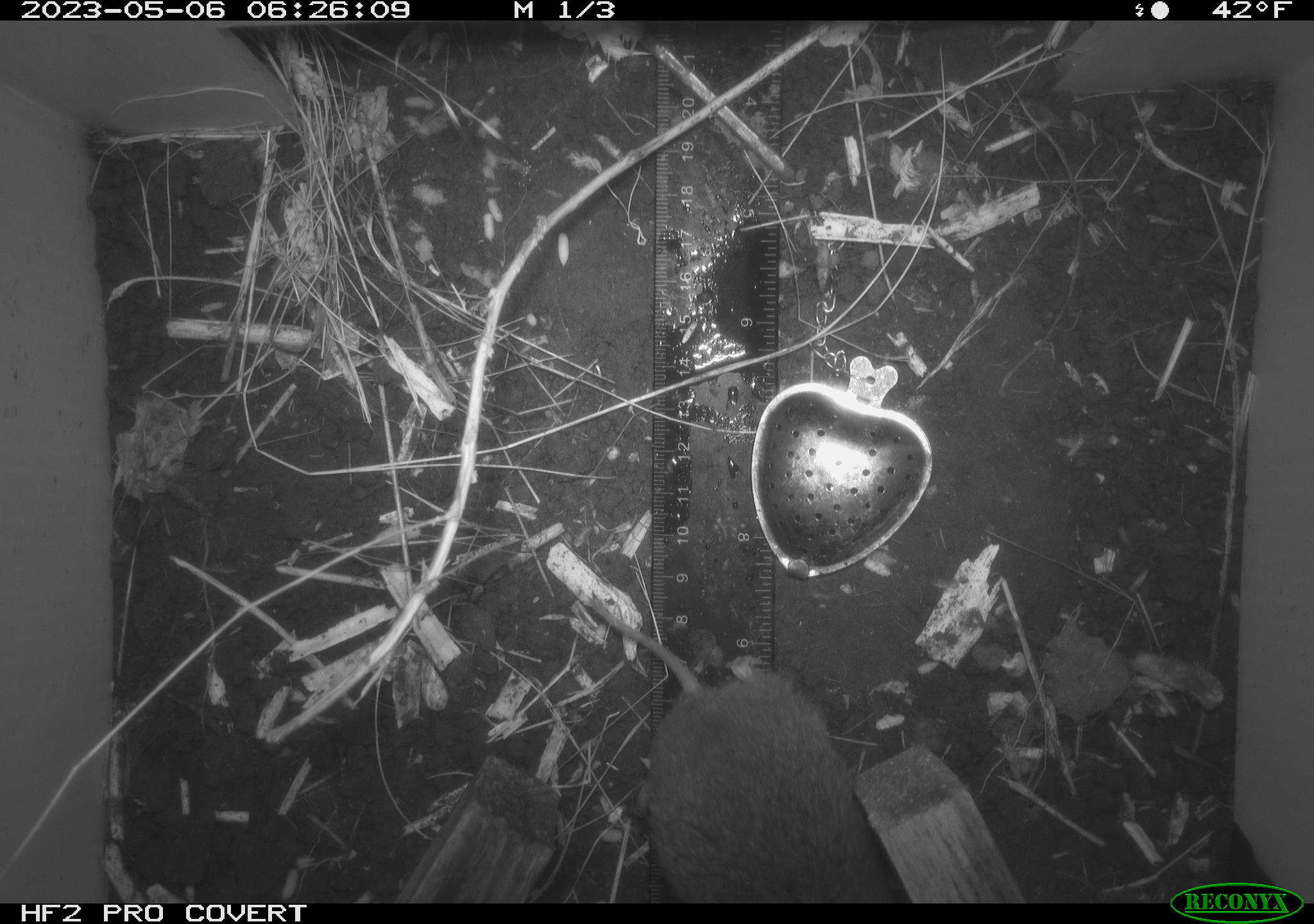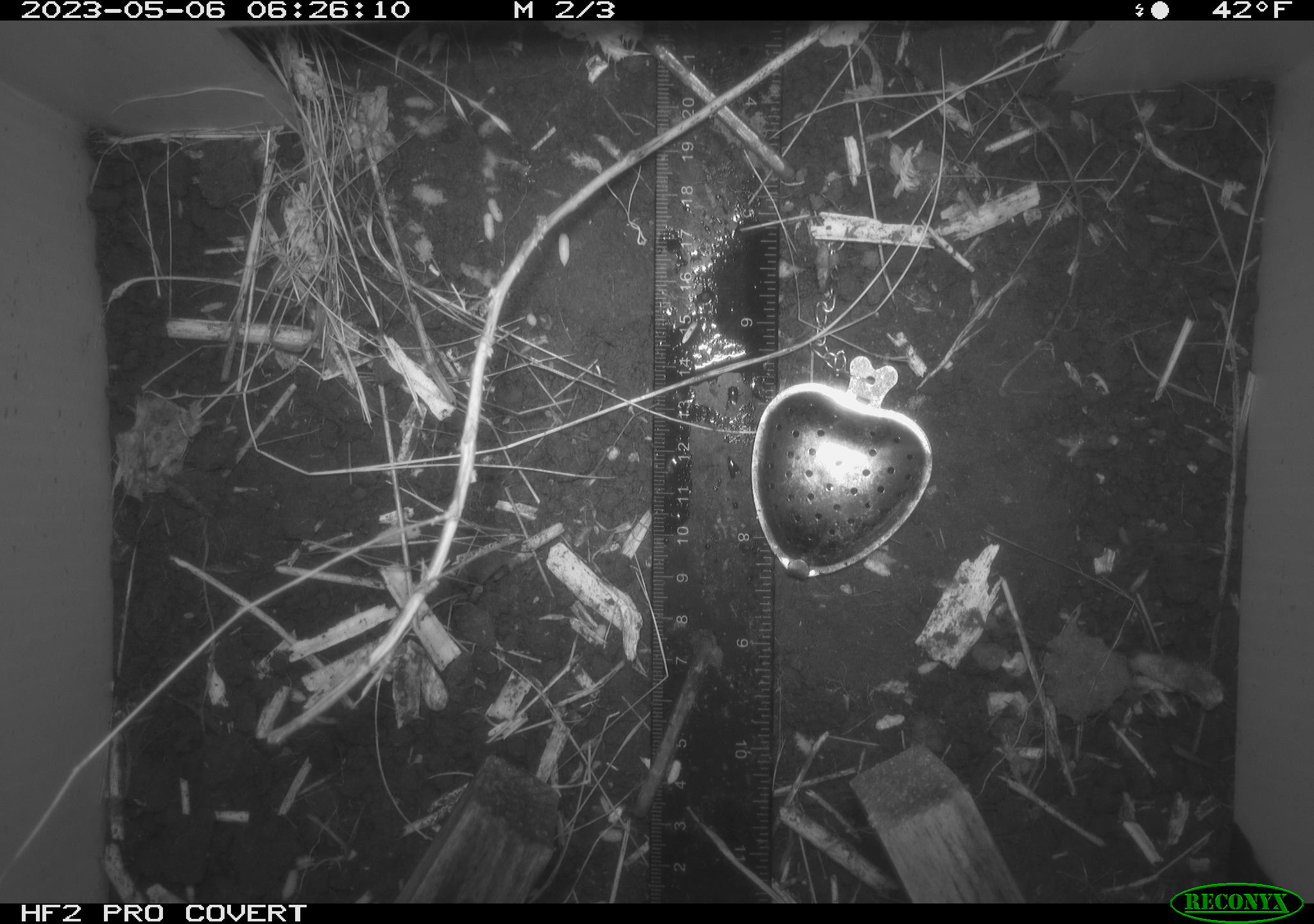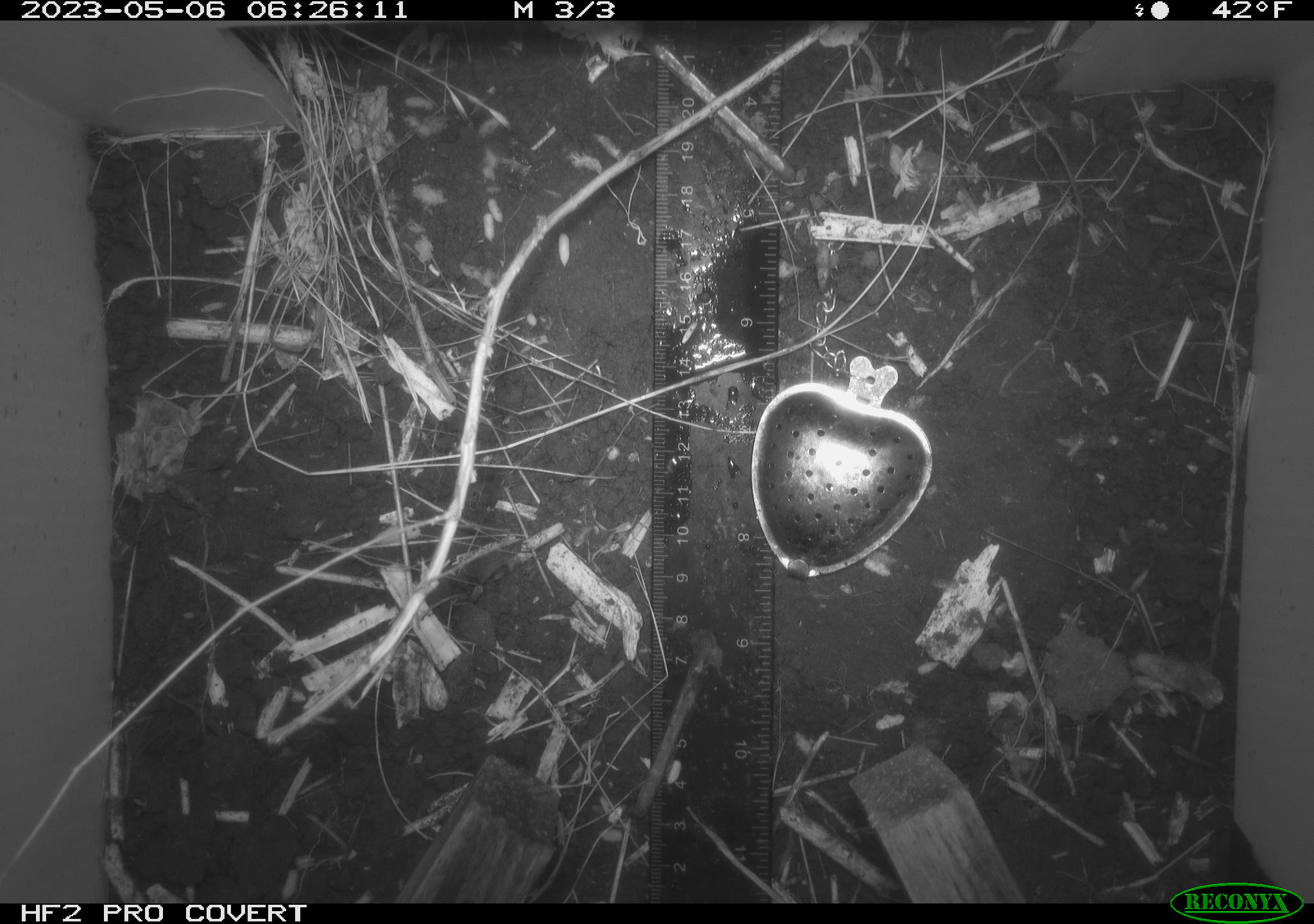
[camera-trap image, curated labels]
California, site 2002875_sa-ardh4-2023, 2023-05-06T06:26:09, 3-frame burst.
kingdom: Animalia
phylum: Chordata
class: Mammalia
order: Rodentia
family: Cricetidae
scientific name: Arvicolinae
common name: voles, lemmings, and muskrats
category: arvicolinae subfamily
Arvicolinae subfamily (voles, lemmings, and muskrats) (Arvicolinae).